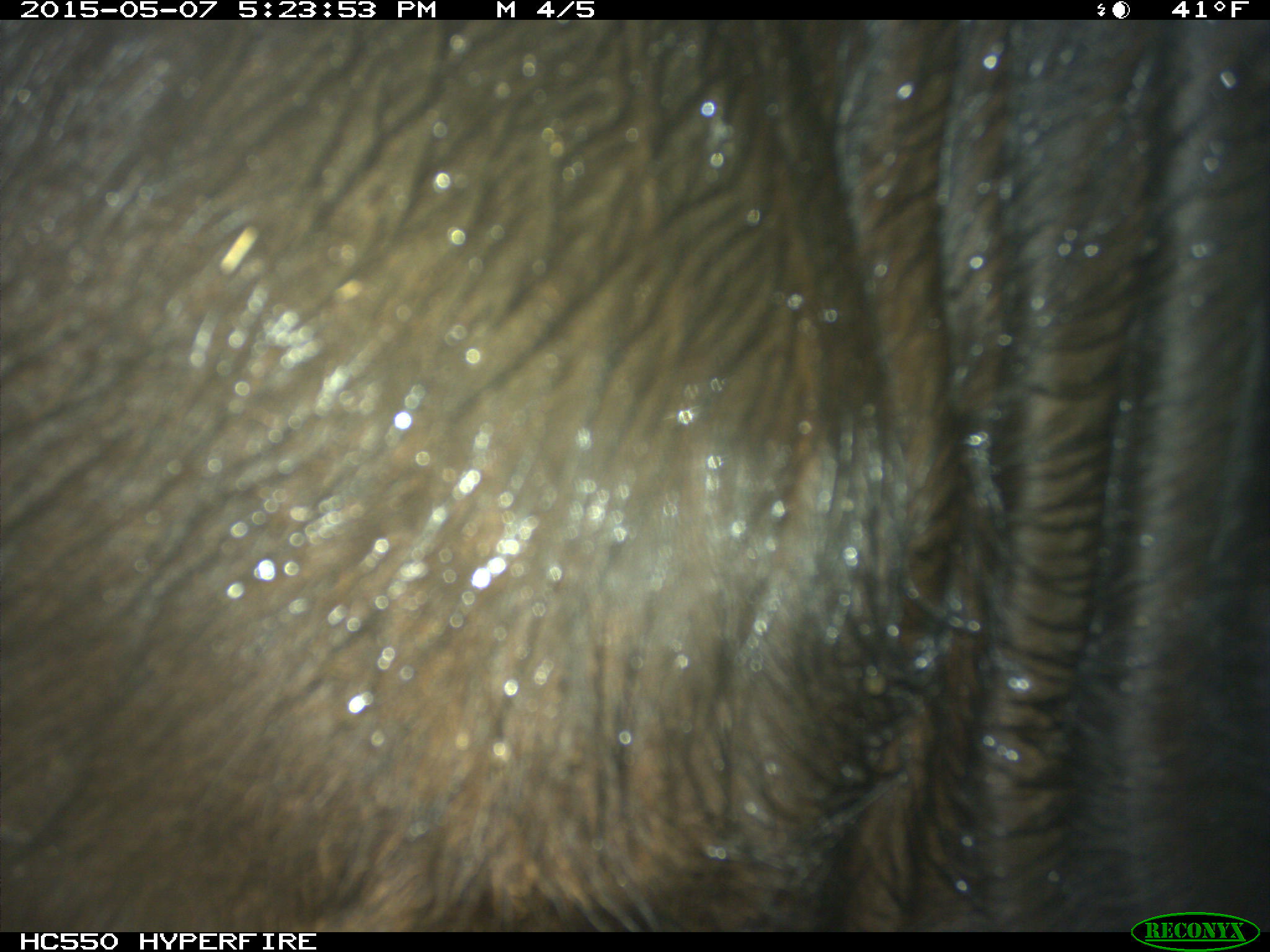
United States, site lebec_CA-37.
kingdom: Animalia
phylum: Chordata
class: Mammalia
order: Artiodactyla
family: Bovidae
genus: Bos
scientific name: Bos taurus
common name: domestic cow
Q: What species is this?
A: Bos taurus (domestic cow).